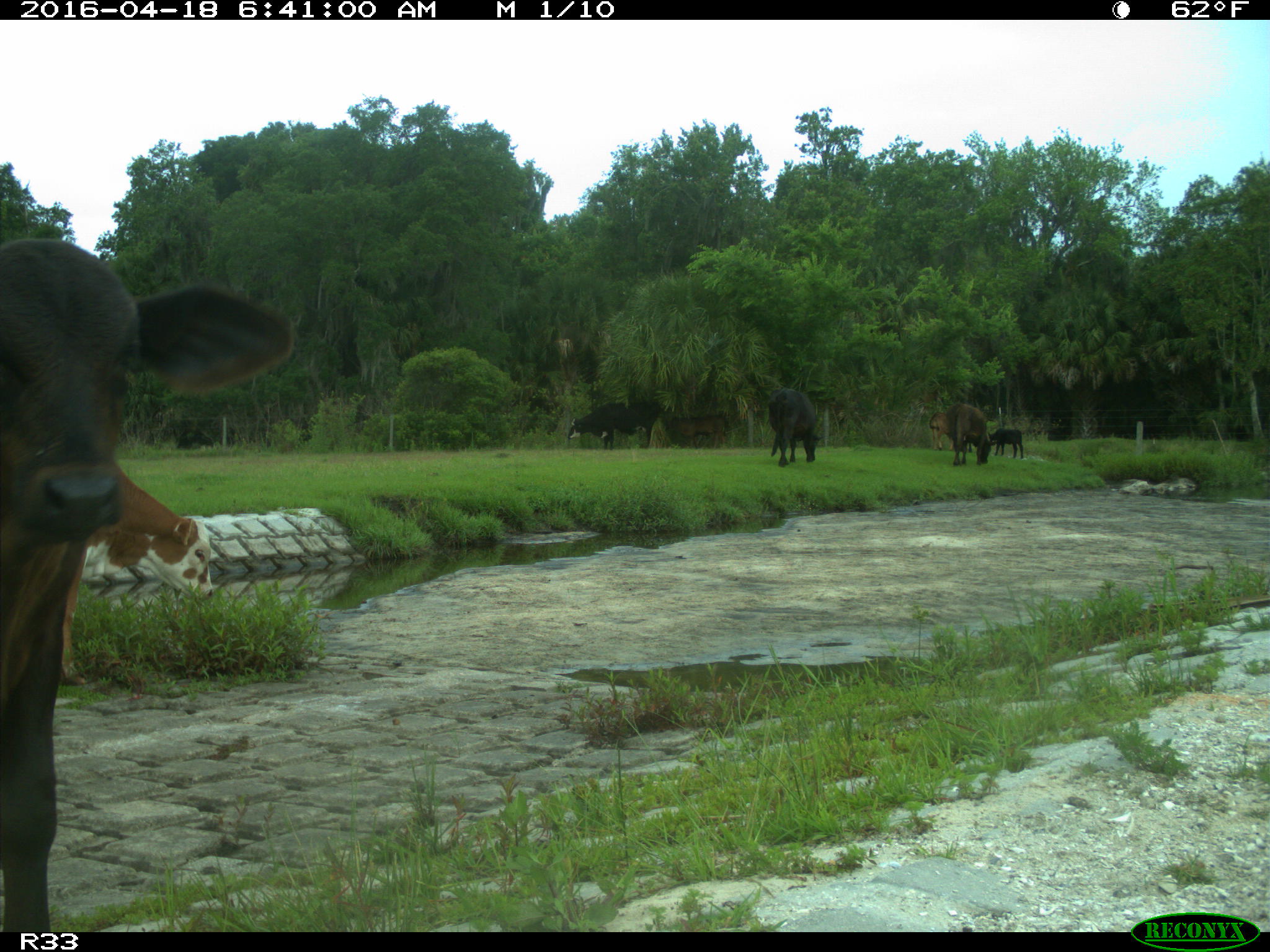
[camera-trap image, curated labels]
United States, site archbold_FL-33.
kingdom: Animalia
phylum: Chordata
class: Mammalia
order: Artiodactyla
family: Bovidae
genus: Bos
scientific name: Bos taurus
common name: domestic cow